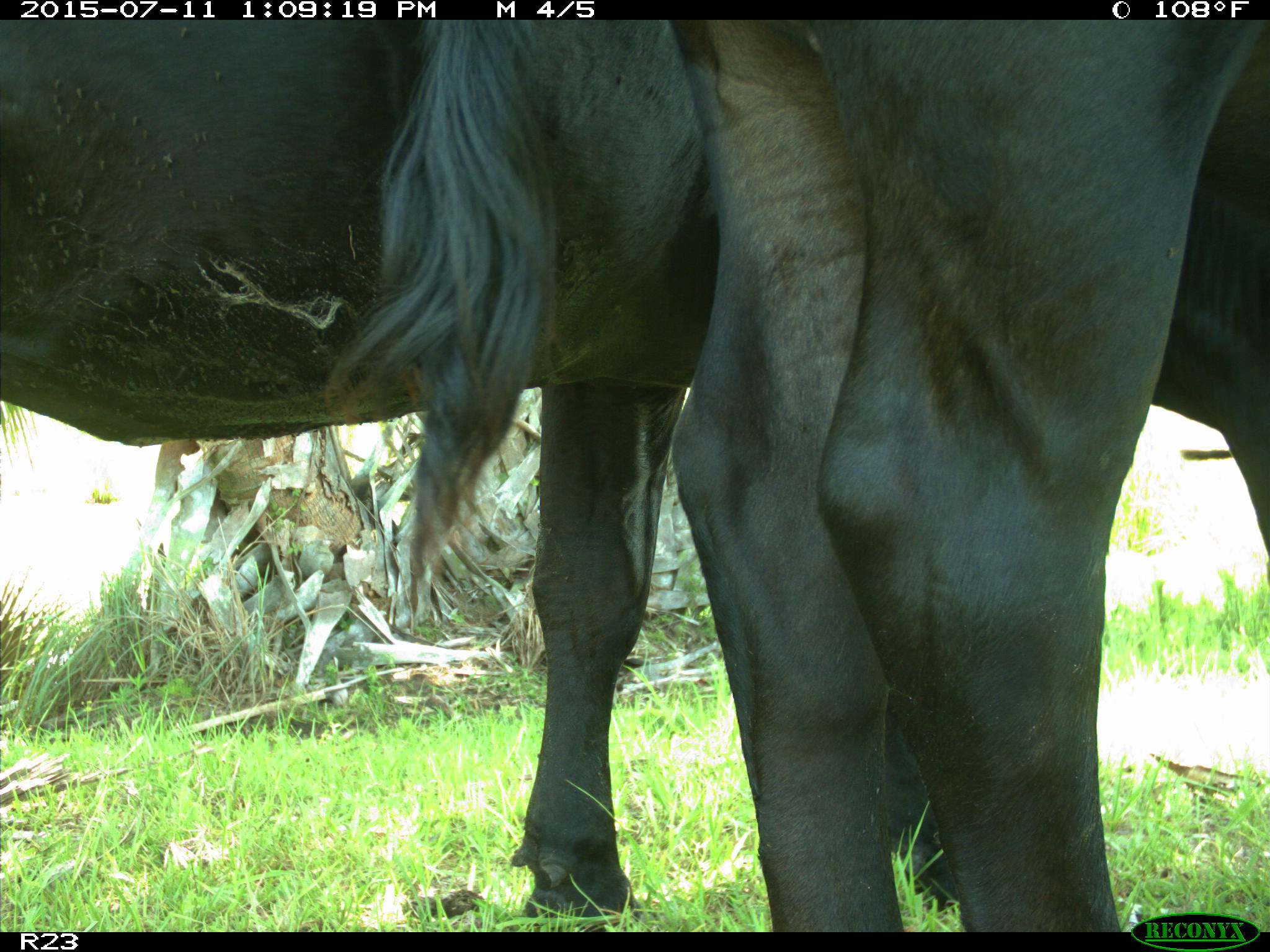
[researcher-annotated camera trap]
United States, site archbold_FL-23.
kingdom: Animalia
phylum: Chordata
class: Mammalia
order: Artiodactyla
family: Bovidae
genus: Bos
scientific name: Bos taurus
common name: domestic cow